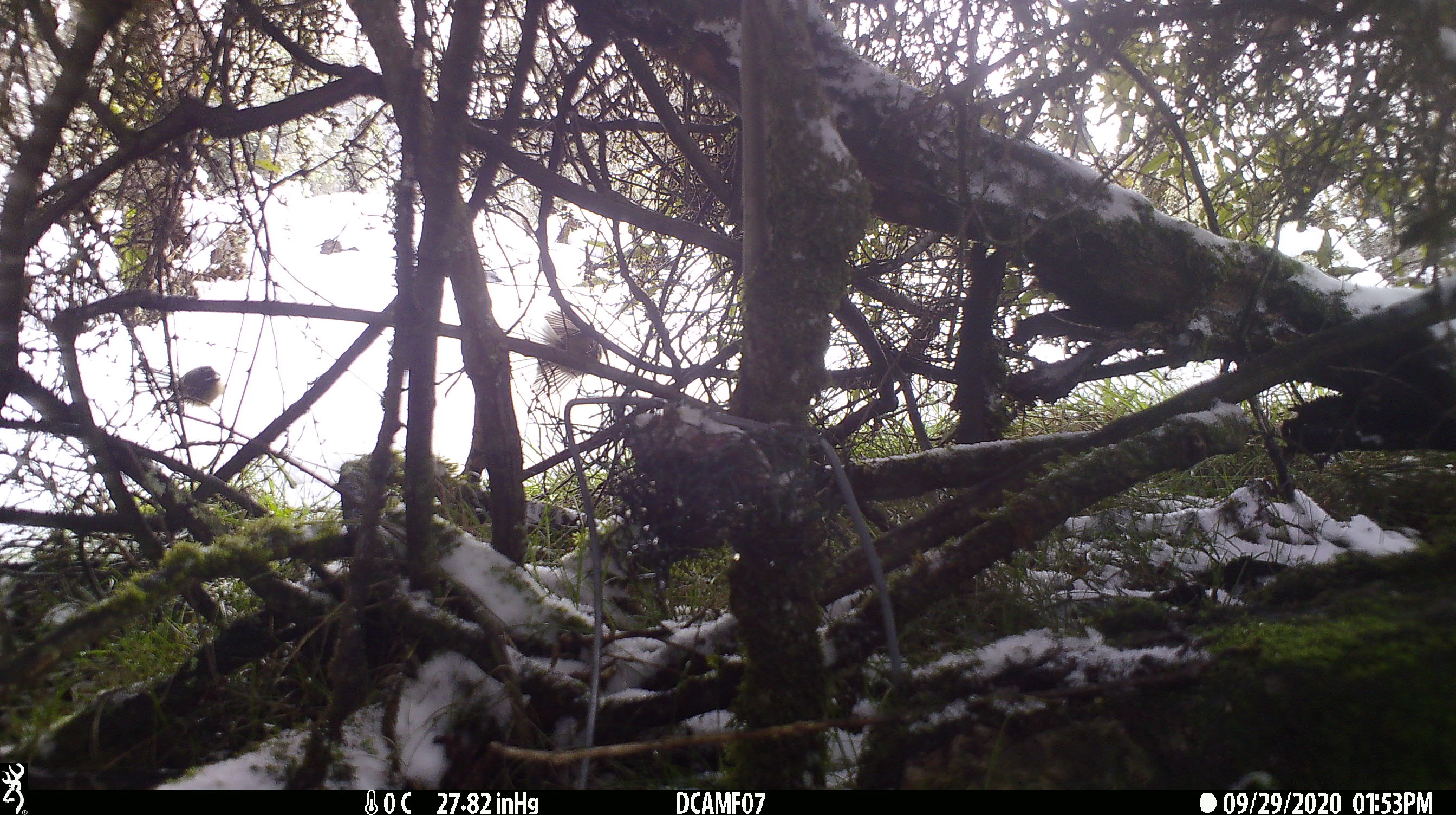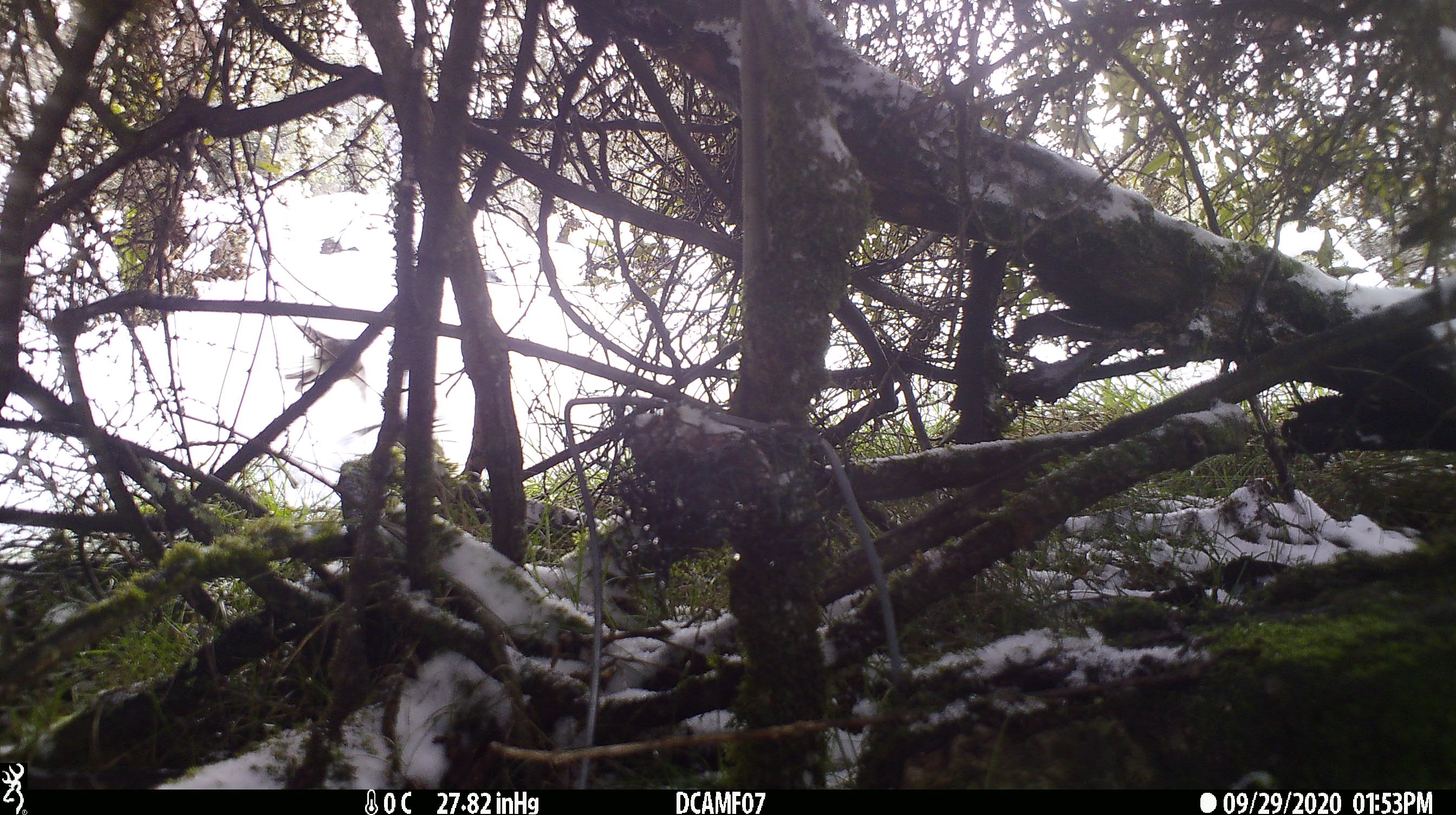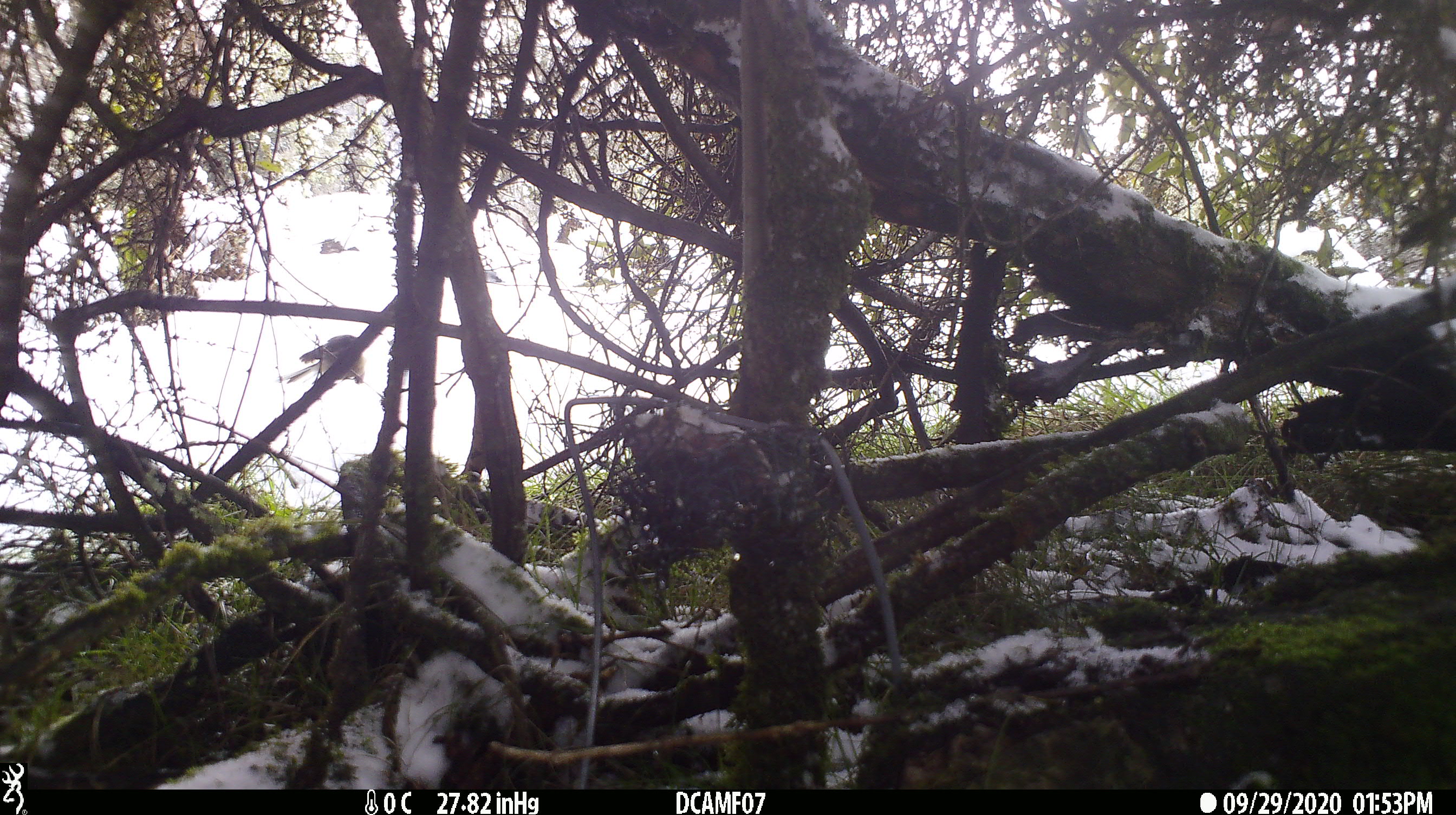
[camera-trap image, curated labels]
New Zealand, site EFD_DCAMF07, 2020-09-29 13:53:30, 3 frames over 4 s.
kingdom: Animalia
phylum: Chordata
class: Aves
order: Passeriformes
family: Rhipiduridae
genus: Rhipidura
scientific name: Rhipidura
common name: fantails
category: fantail